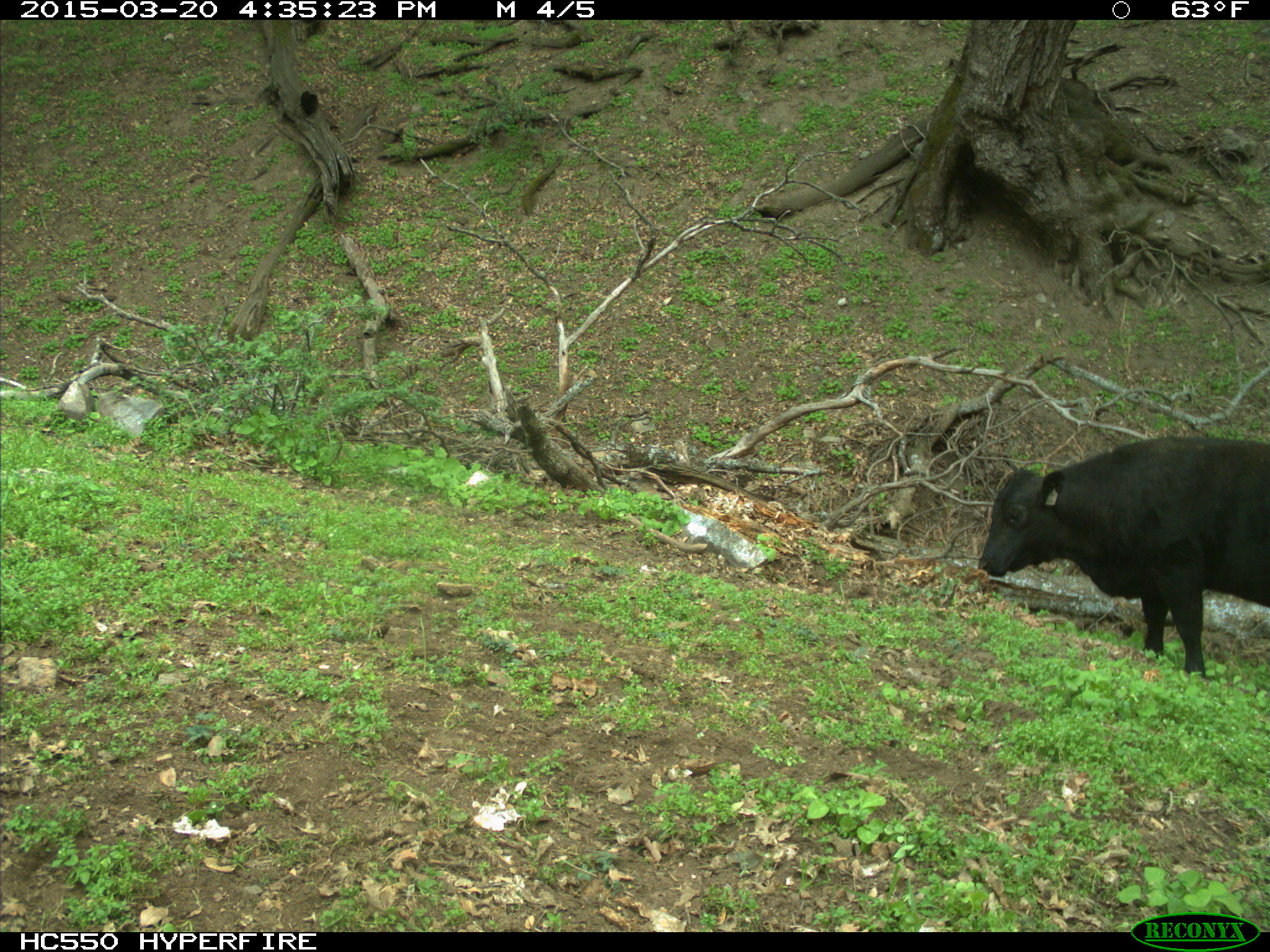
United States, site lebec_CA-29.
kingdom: Animalia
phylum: Chordata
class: Mammalia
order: Artiodactyla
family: Bovidae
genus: Bos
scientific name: Bos taurus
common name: domestic cow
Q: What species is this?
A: Bos taurus (domestic cow).